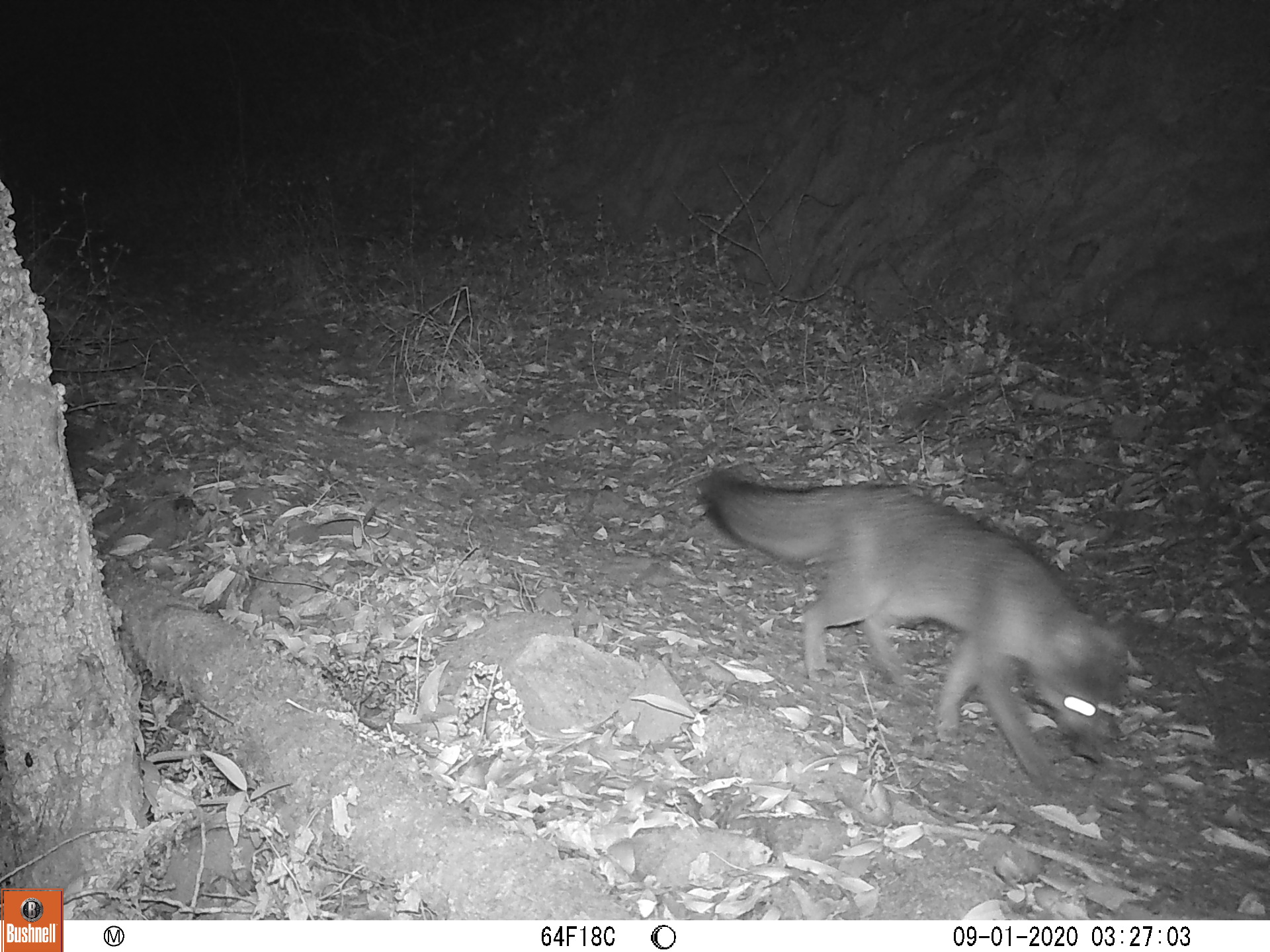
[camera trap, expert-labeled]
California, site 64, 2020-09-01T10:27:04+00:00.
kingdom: Animalia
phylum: Chordata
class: Mammalia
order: Carnivora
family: Canidae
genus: Urocyon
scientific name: Urocyon cinereoargenteus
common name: gray fox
Gray fox (Urocyon cinereoargenteus).